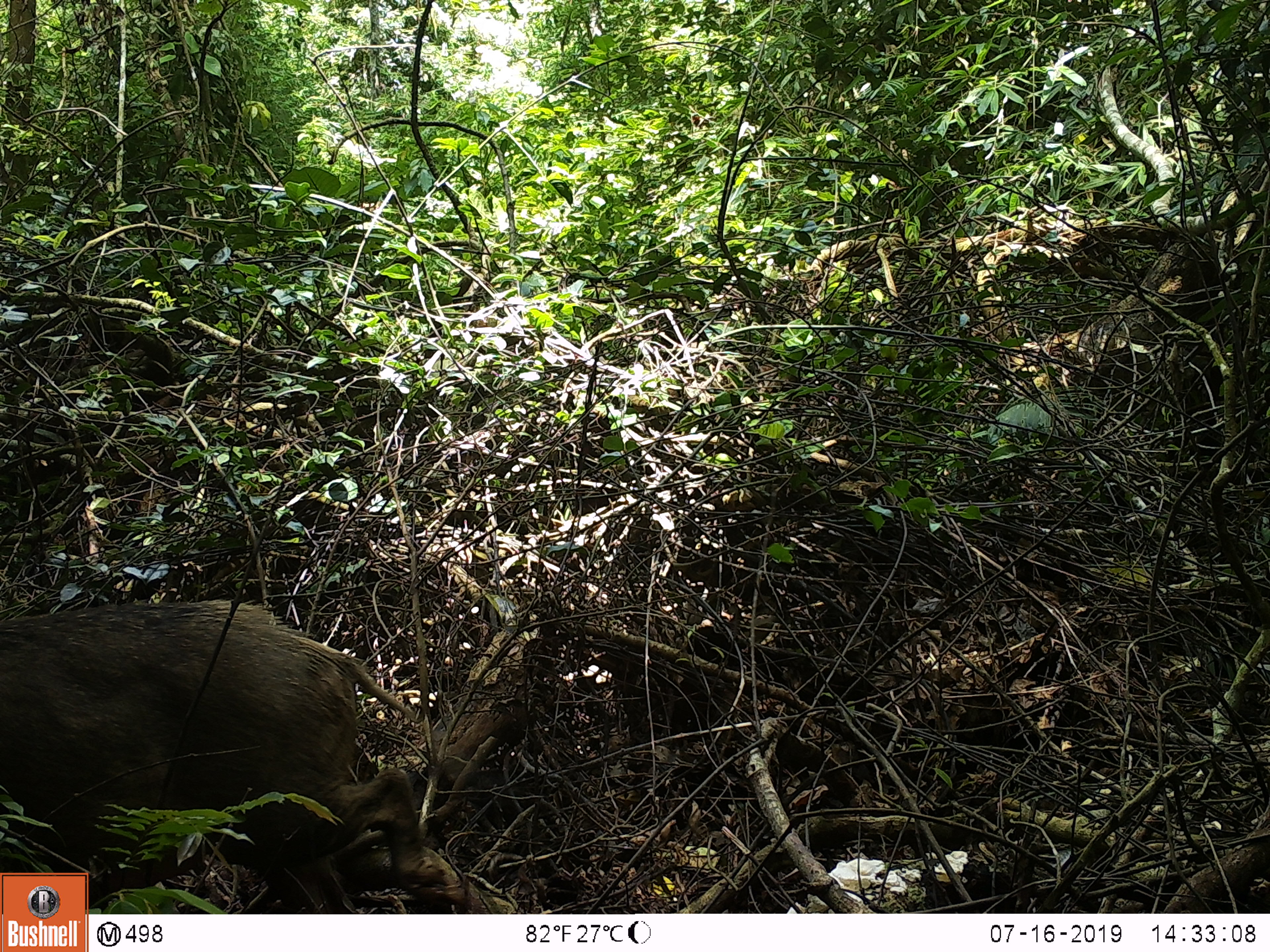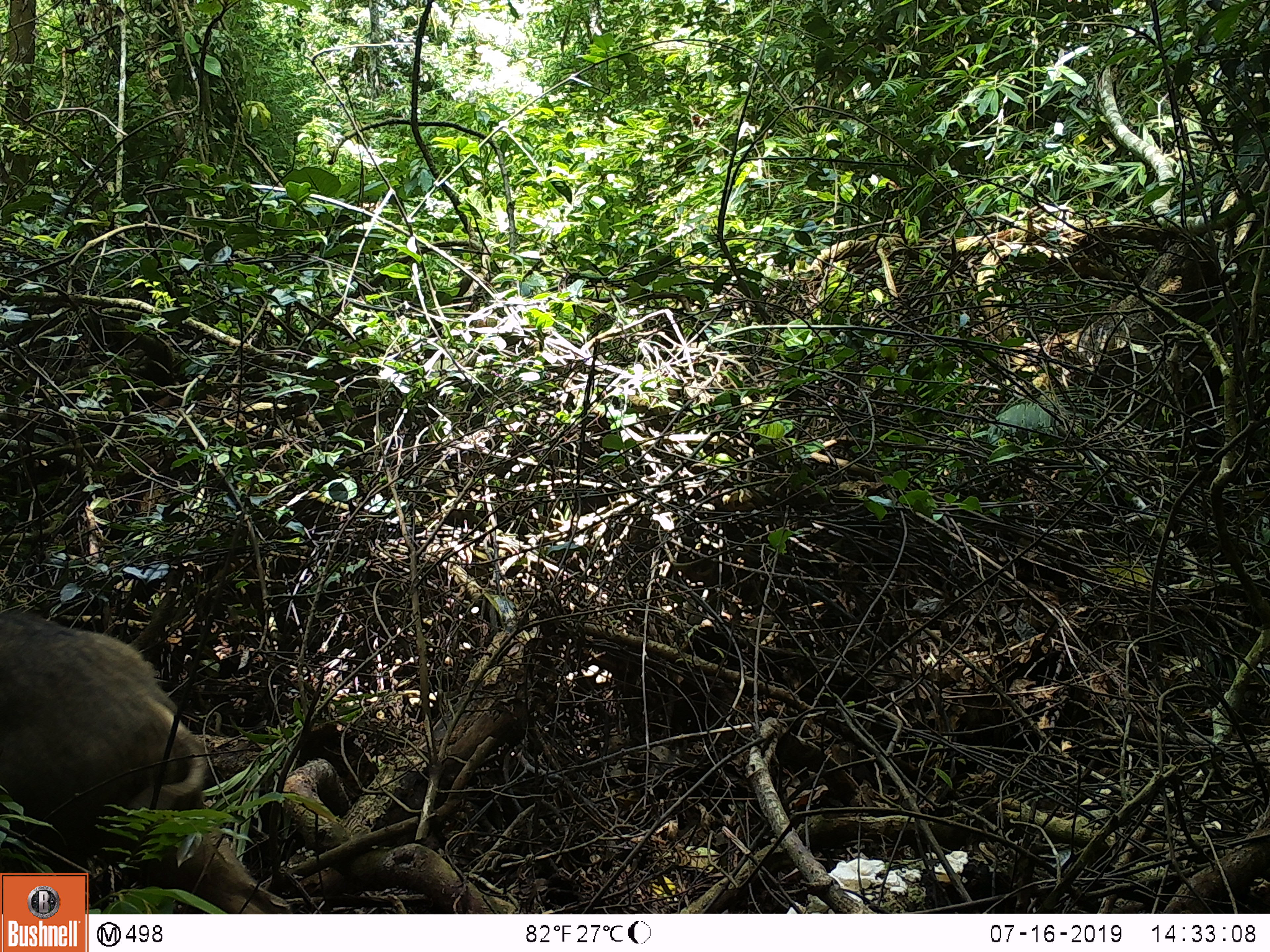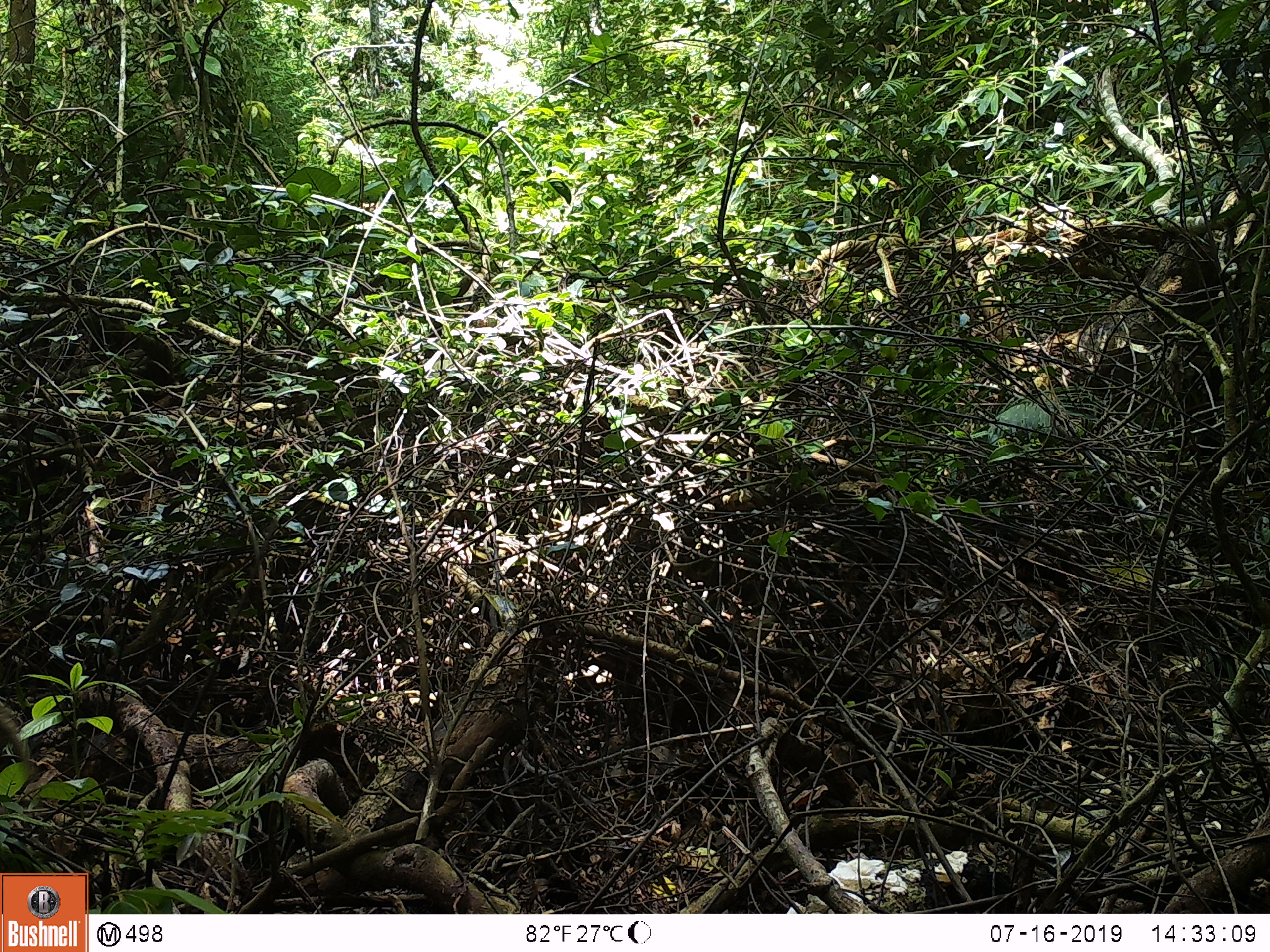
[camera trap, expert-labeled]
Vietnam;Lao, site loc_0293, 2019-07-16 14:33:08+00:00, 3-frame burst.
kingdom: Animalia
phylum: Chordata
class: Mammalia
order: Artiodactyla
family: Suidae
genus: Sus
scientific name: Sus scrofa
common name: eurasian wild pig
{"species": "eurasian wild pig (Sus scrofa)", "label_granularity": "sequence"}